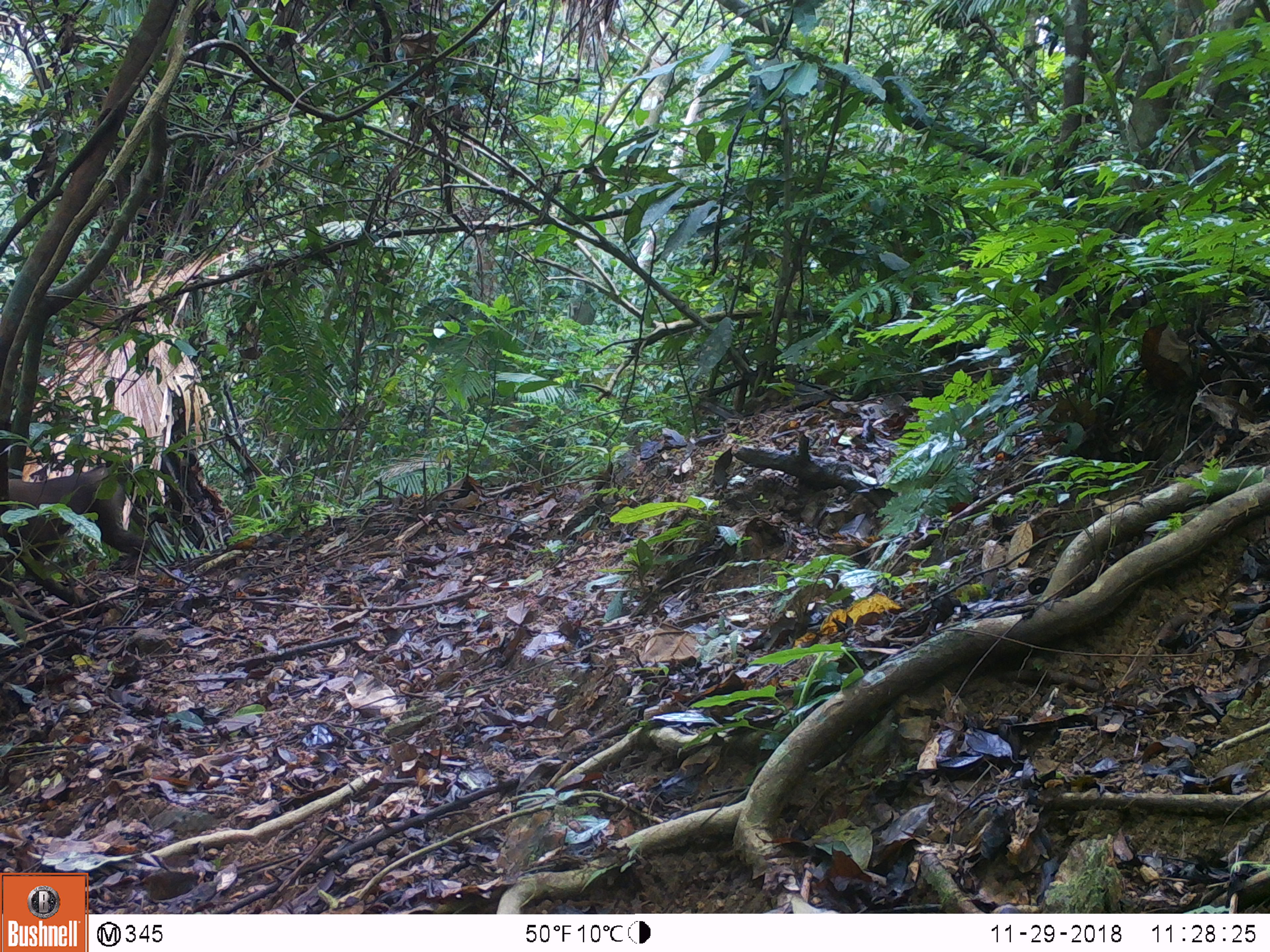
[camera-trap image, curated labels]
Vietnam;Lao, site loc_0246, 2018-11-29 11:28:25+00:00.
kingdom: Animalia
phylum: Chordata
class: Mammalia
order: Primates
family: Cercopithecidae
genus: Macaca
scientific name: Macaca nemestrina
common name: pig-tailed macaque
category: pig tailed macaque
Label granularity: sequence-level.